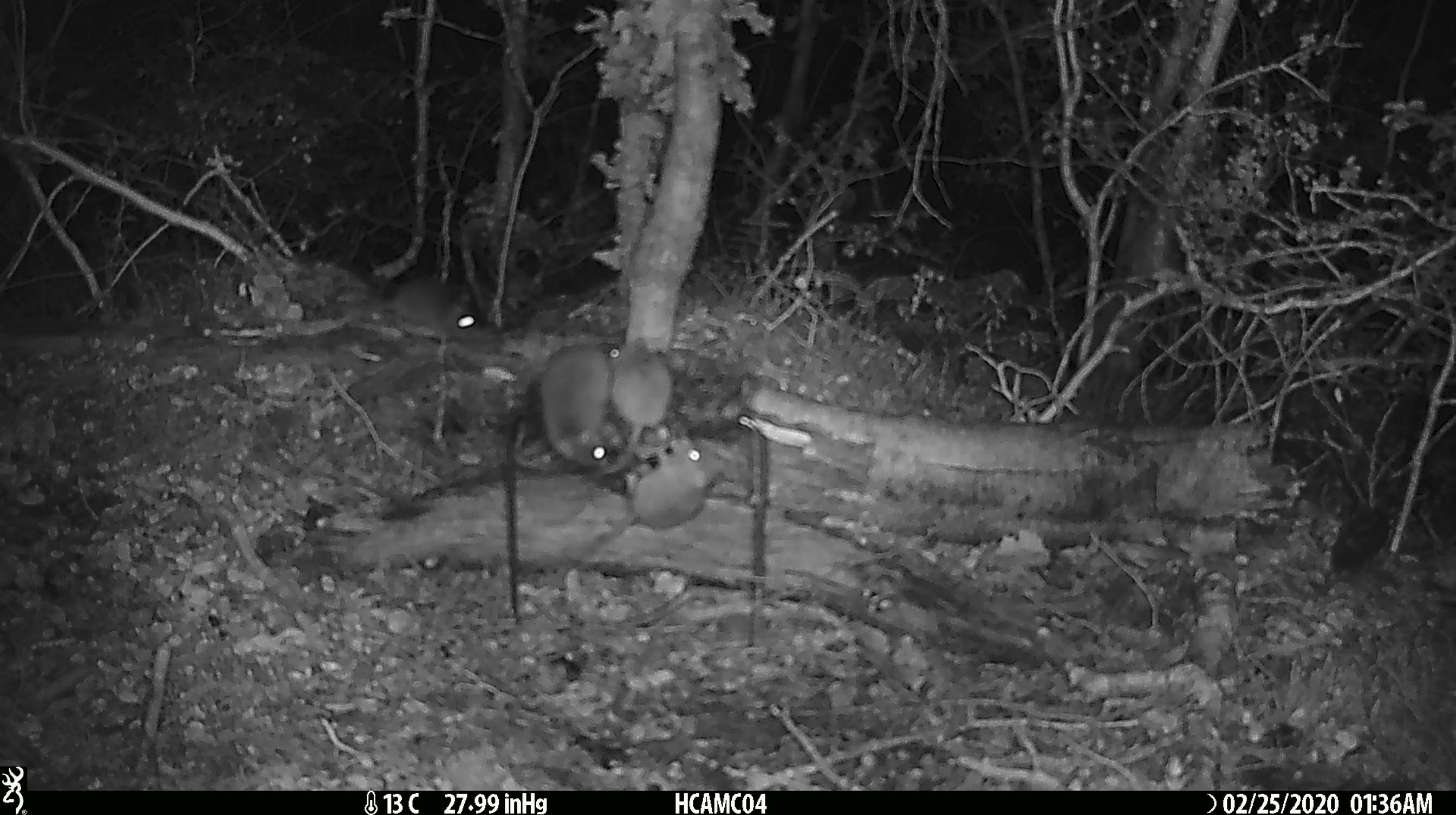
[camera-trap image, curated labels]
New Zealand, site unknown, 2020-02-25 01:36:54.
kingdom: Animalia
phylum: Chordata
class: Mammalia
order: Rodentia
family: Muridae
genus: Mus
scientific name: Mus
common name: mouse